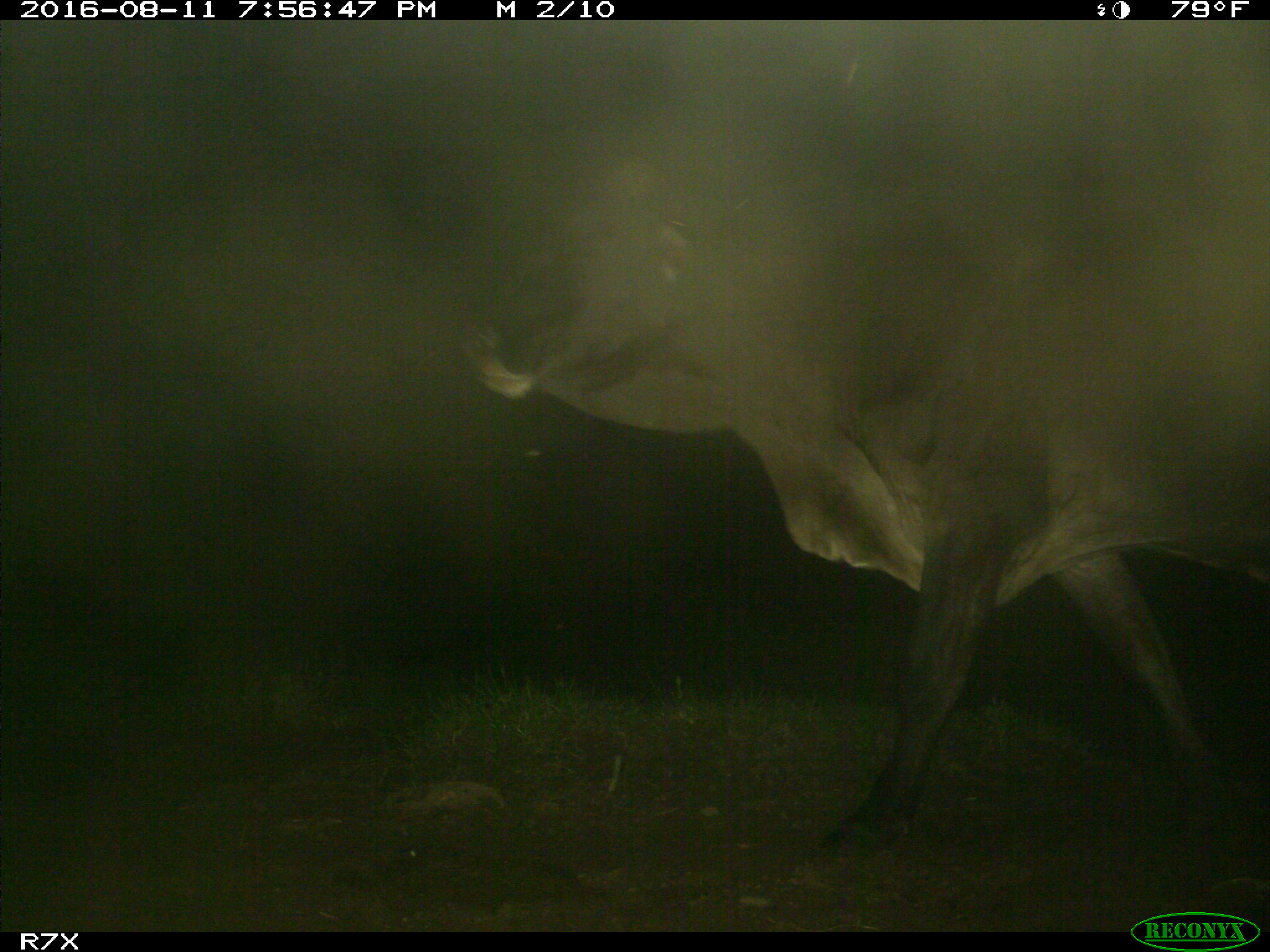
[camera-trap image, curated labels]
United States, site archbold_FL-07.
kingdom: Animalia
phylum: Chordata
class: Mammalia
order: Artiodactyla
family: Bovidae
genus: Bos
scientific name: Bos taurus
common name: domestic cow